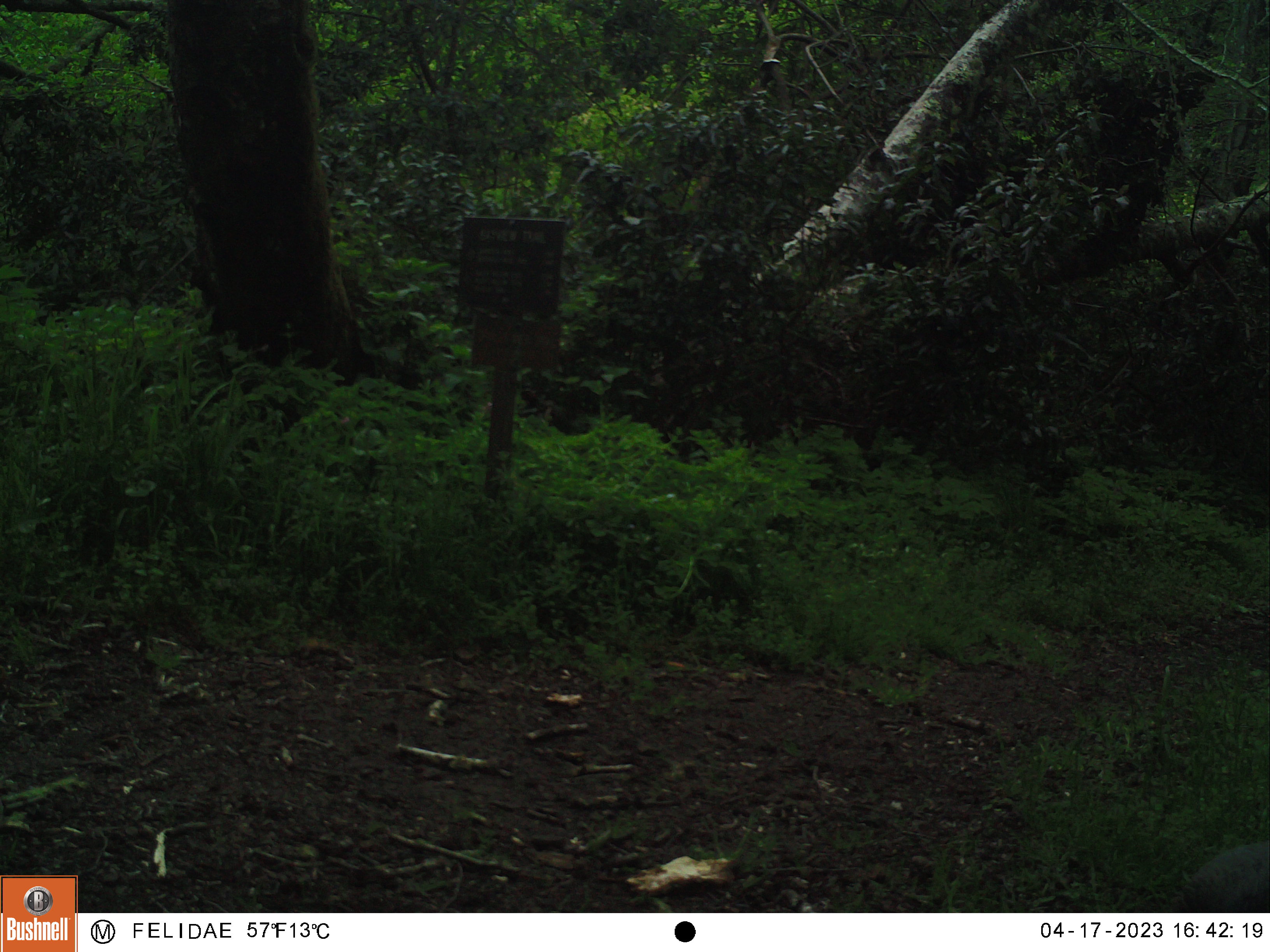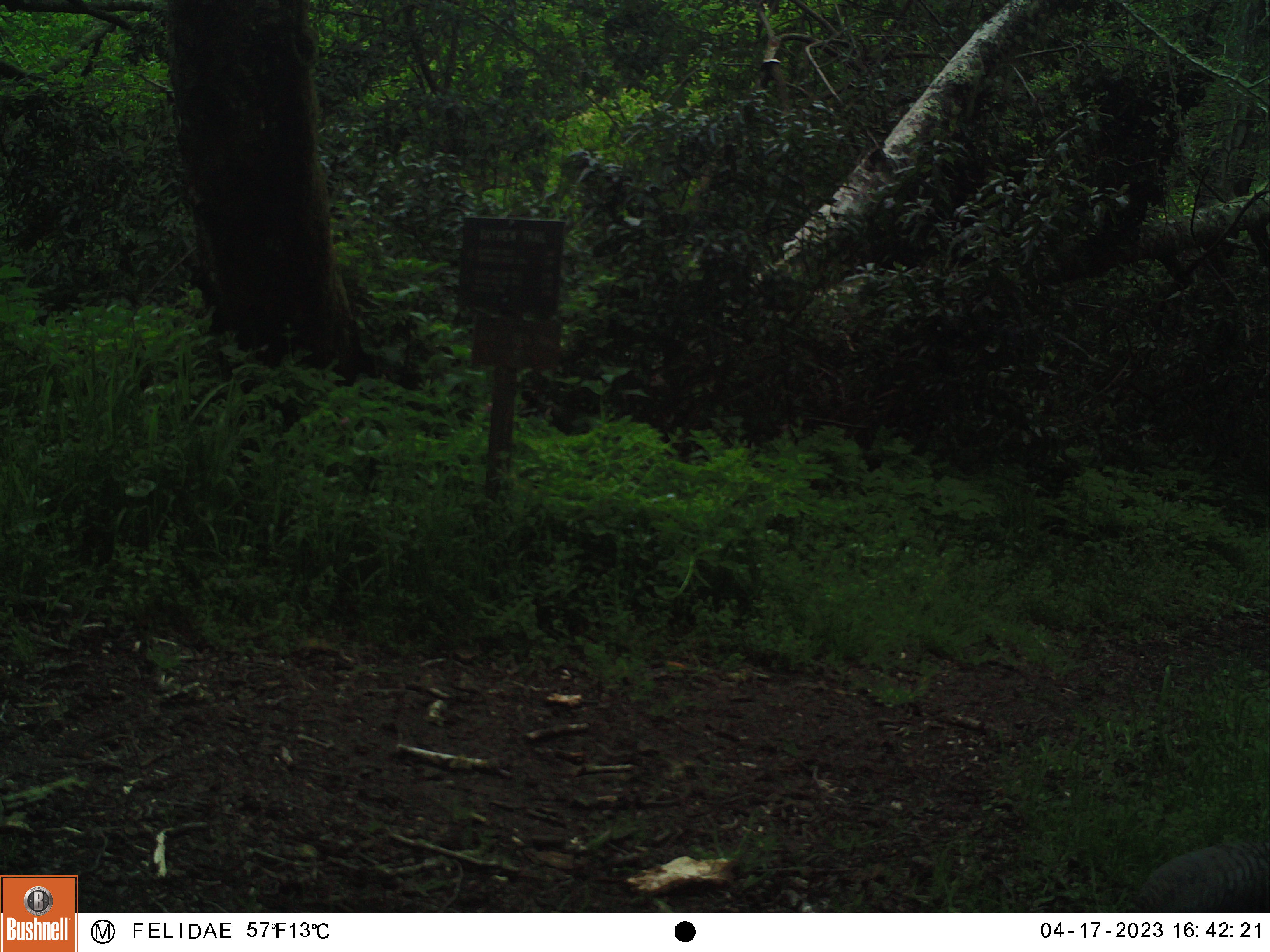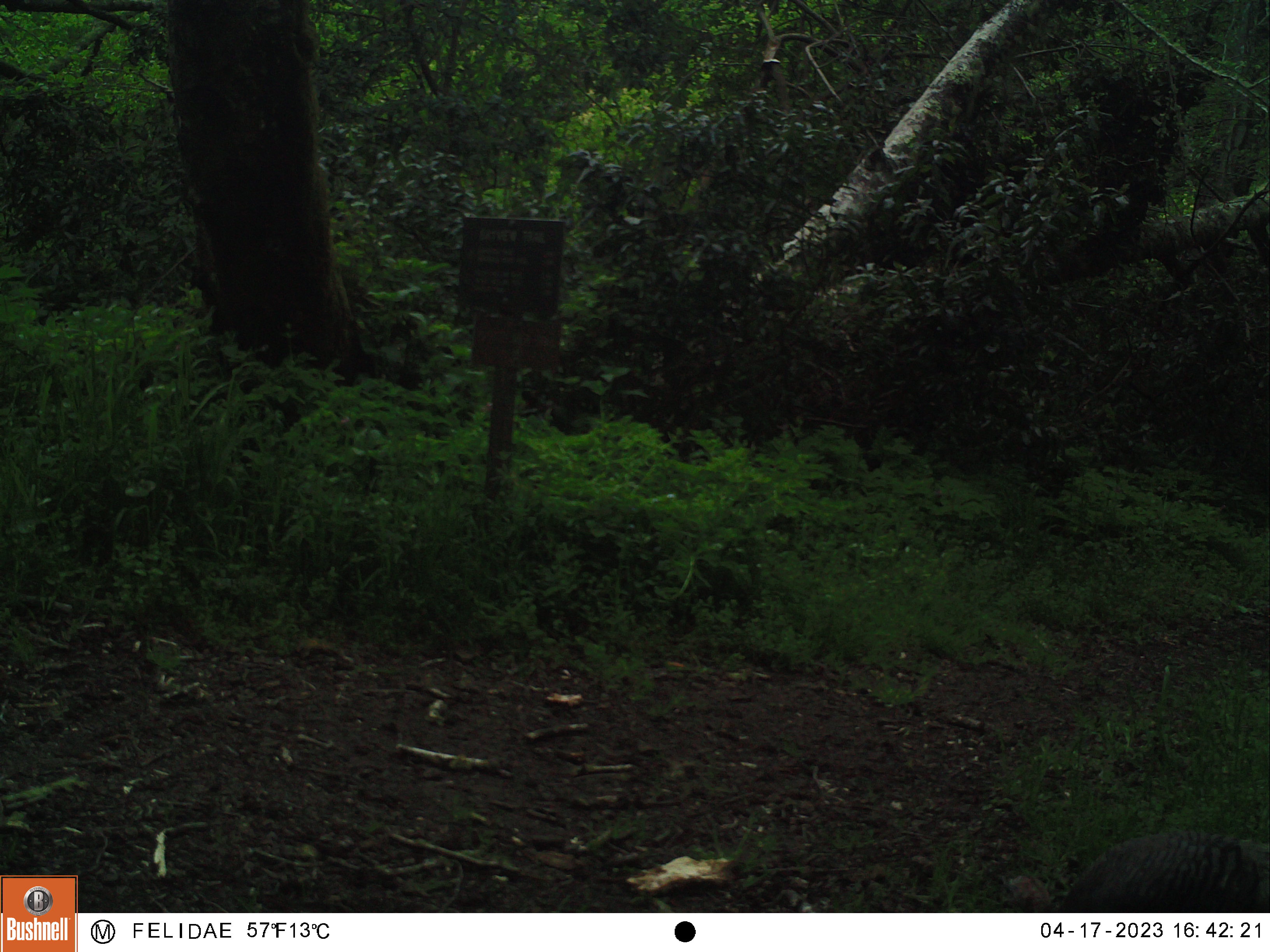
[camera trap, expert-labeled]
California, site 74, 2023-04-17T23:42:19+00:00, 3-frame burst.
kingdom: Animalia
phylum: Chordata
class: Aves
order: Galliformes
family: Phasianidae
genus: Meleagris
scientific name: Meleagris gallopavo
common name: turkey